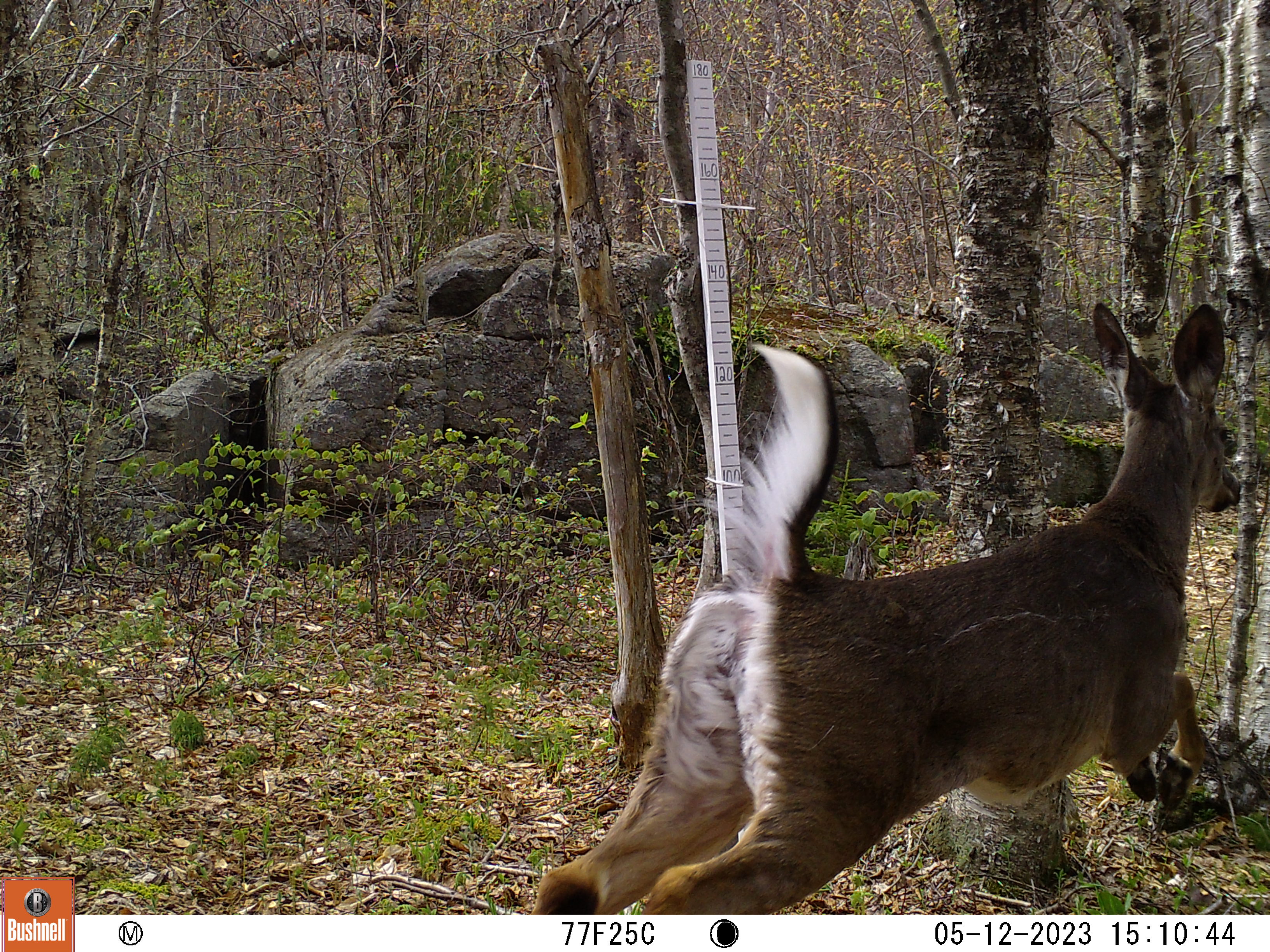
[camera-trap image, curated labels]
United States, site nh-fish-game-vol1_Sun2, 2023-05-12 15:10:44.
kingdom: Animalia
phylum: Chordata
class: Mammalia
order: Artiodactyla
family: Cervidae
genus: Odocoileus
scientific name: Odocoileus virginianus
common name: white-tailed deer